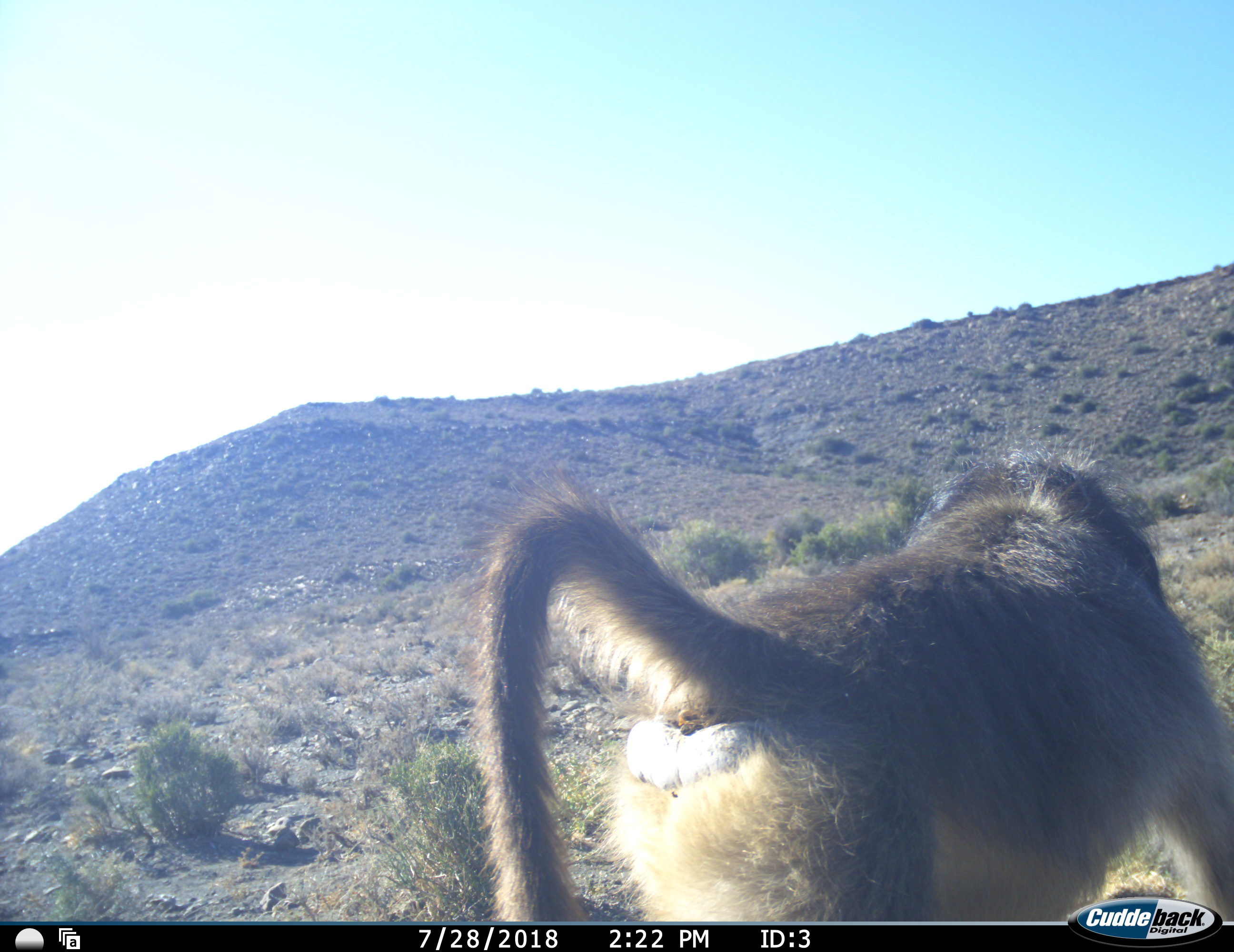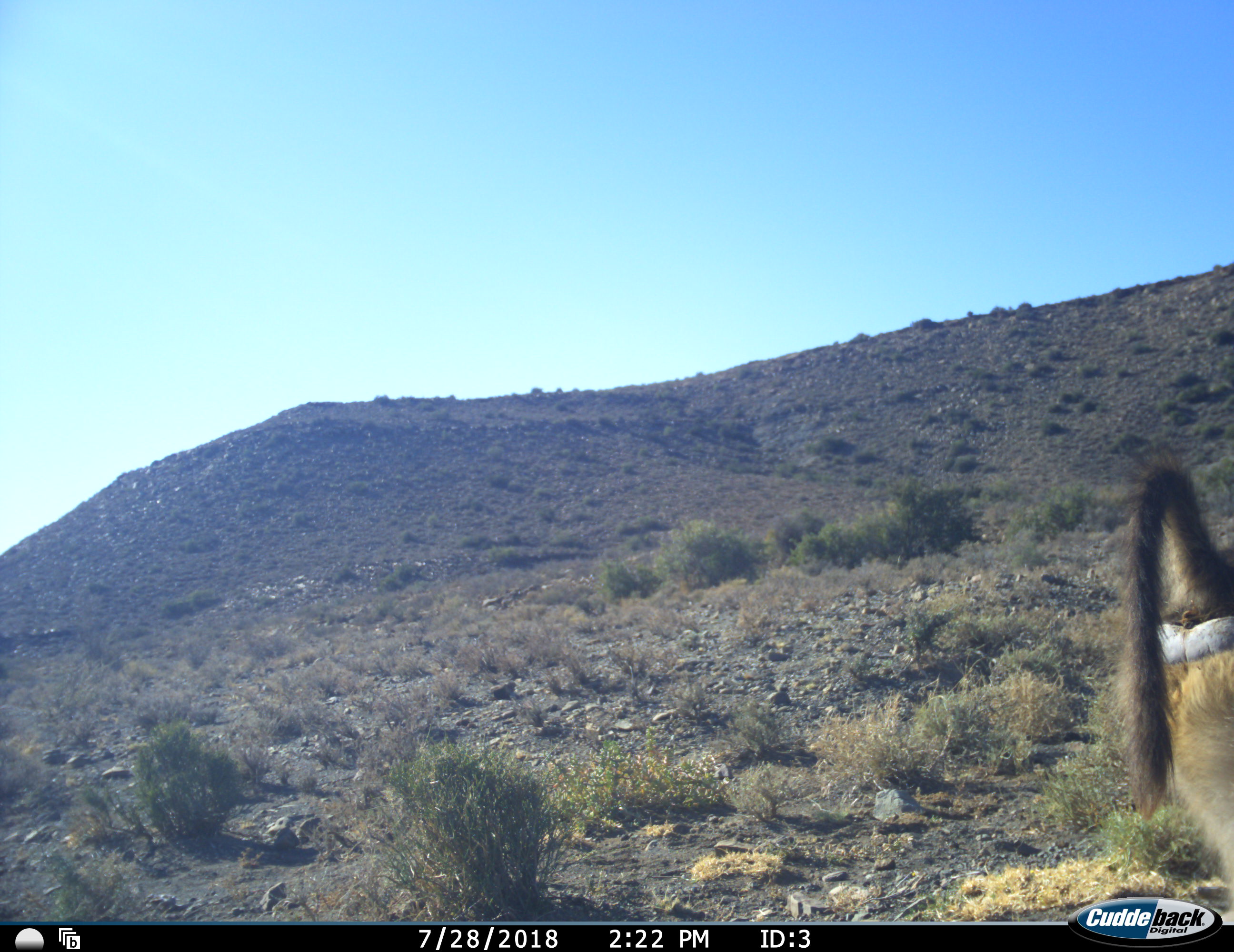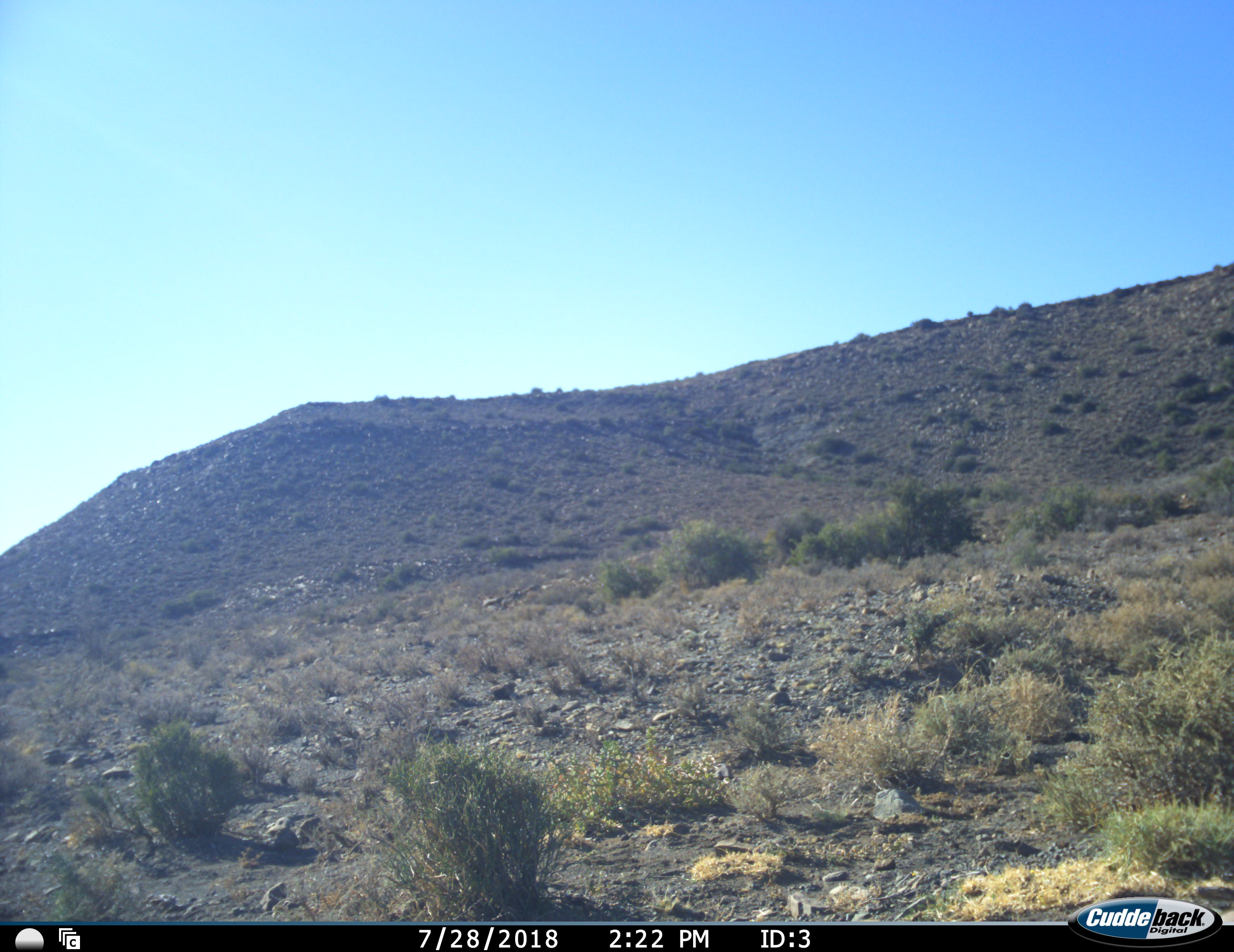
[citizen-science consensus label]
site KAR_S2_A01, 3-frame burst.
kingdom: Animalia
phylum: Chordata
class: Mammalia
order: Primates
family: Cercopithecidae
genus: Papio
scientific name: Papio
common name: baboon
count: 1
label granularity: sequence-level